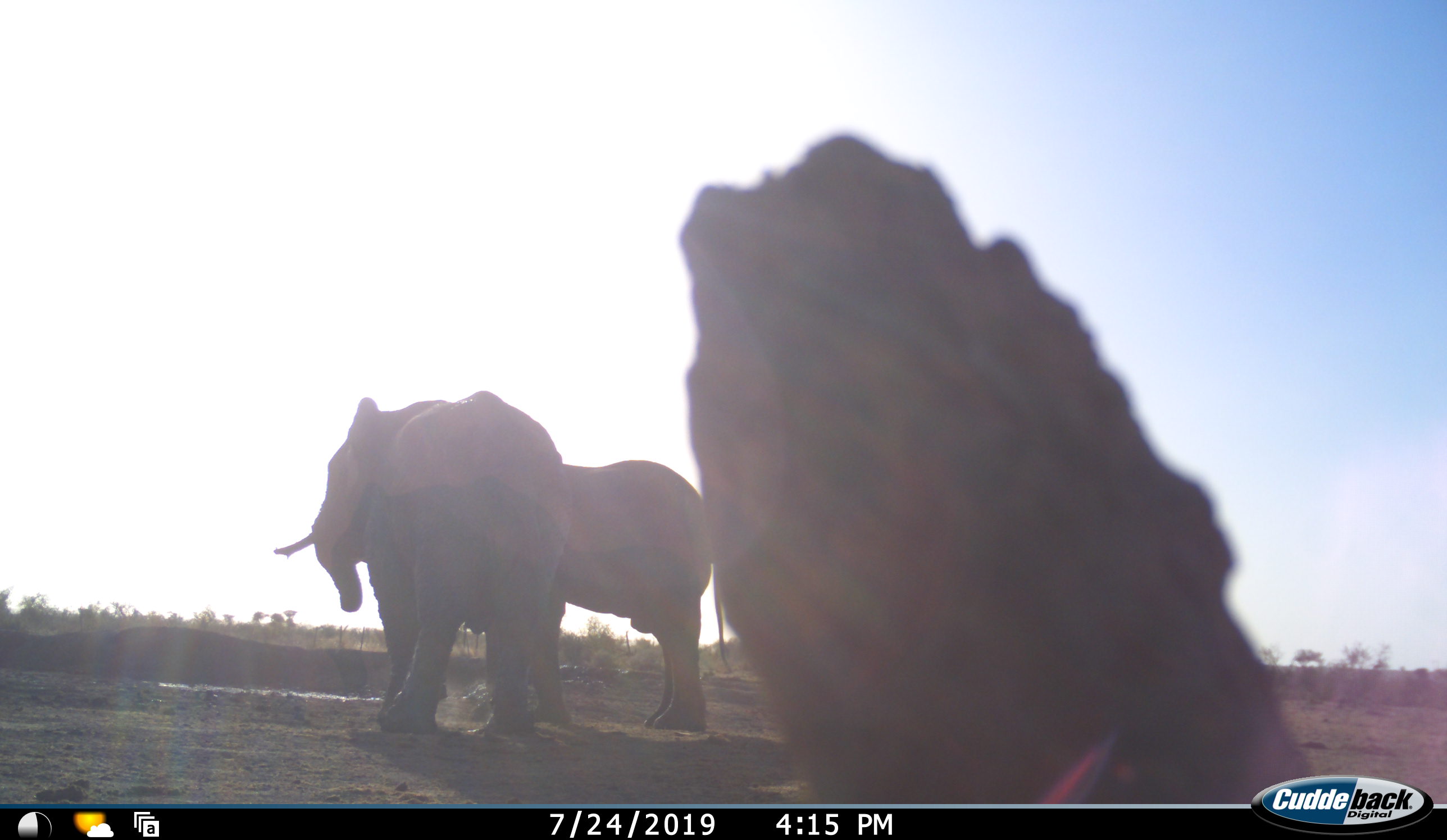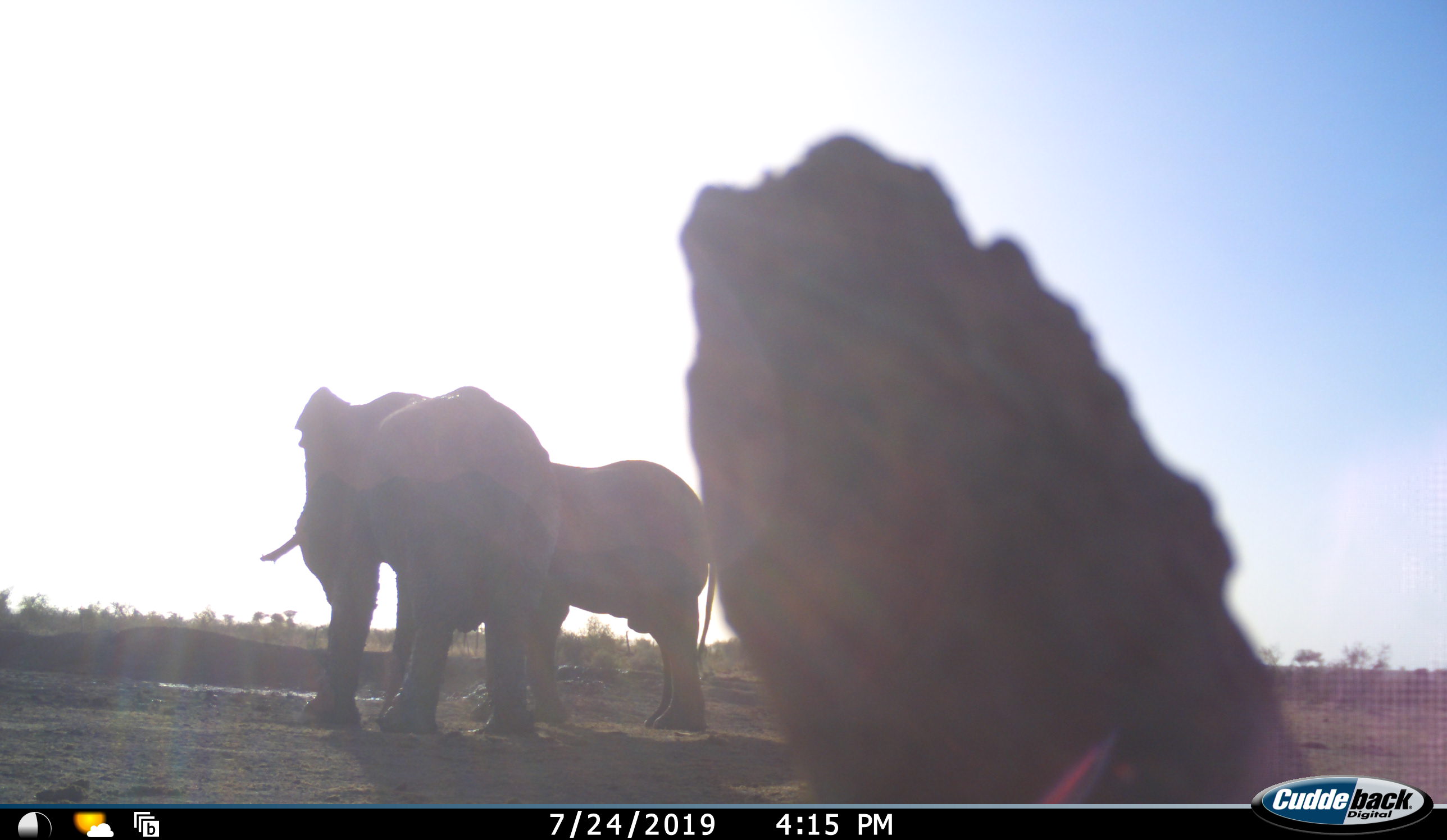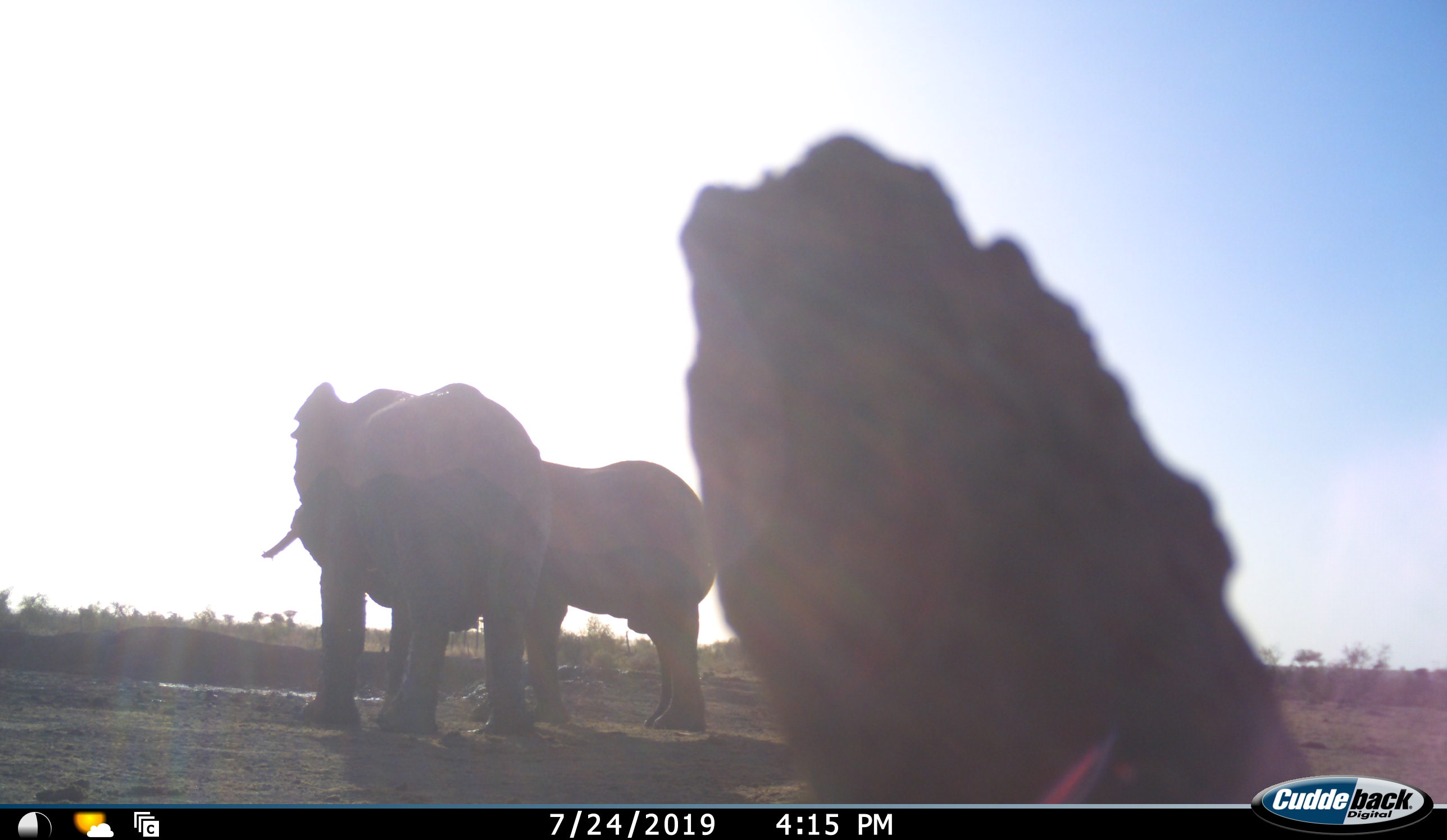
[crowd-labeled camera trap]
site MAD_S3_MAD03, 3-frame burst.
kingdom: Animalia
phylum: Chordata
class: Mammalia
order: Proboscidea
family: Elephantidae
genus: Loxodonta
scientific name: Loxodonta africana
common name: african bush elephant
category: elephant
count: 2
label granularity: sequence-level